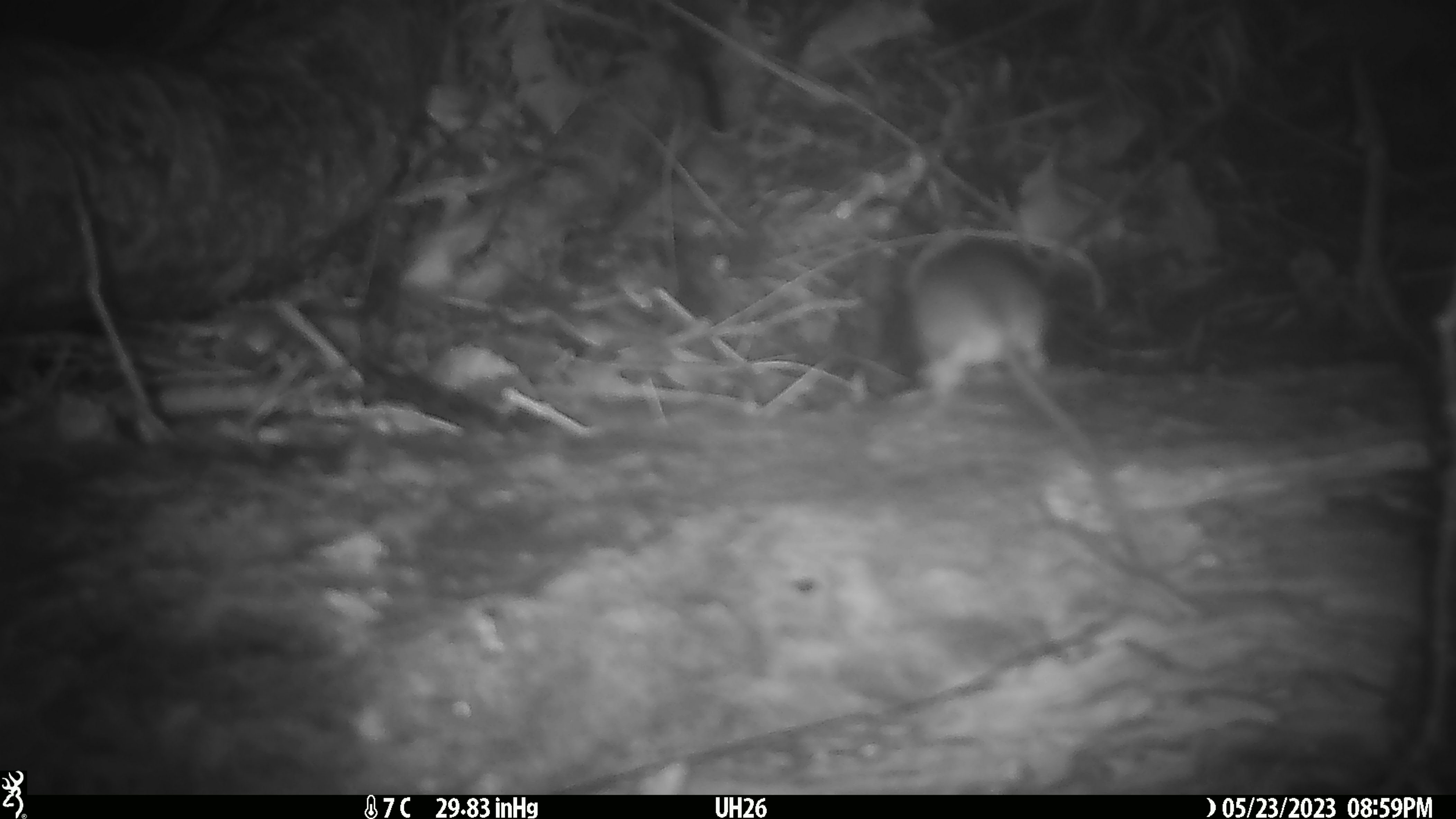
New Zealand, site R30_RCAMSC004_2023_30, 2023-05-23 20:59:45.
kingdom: Animalia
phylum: Chordata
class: Mammalia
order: Rodentia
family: Muridae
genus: Mus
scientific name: Mus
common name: mouse